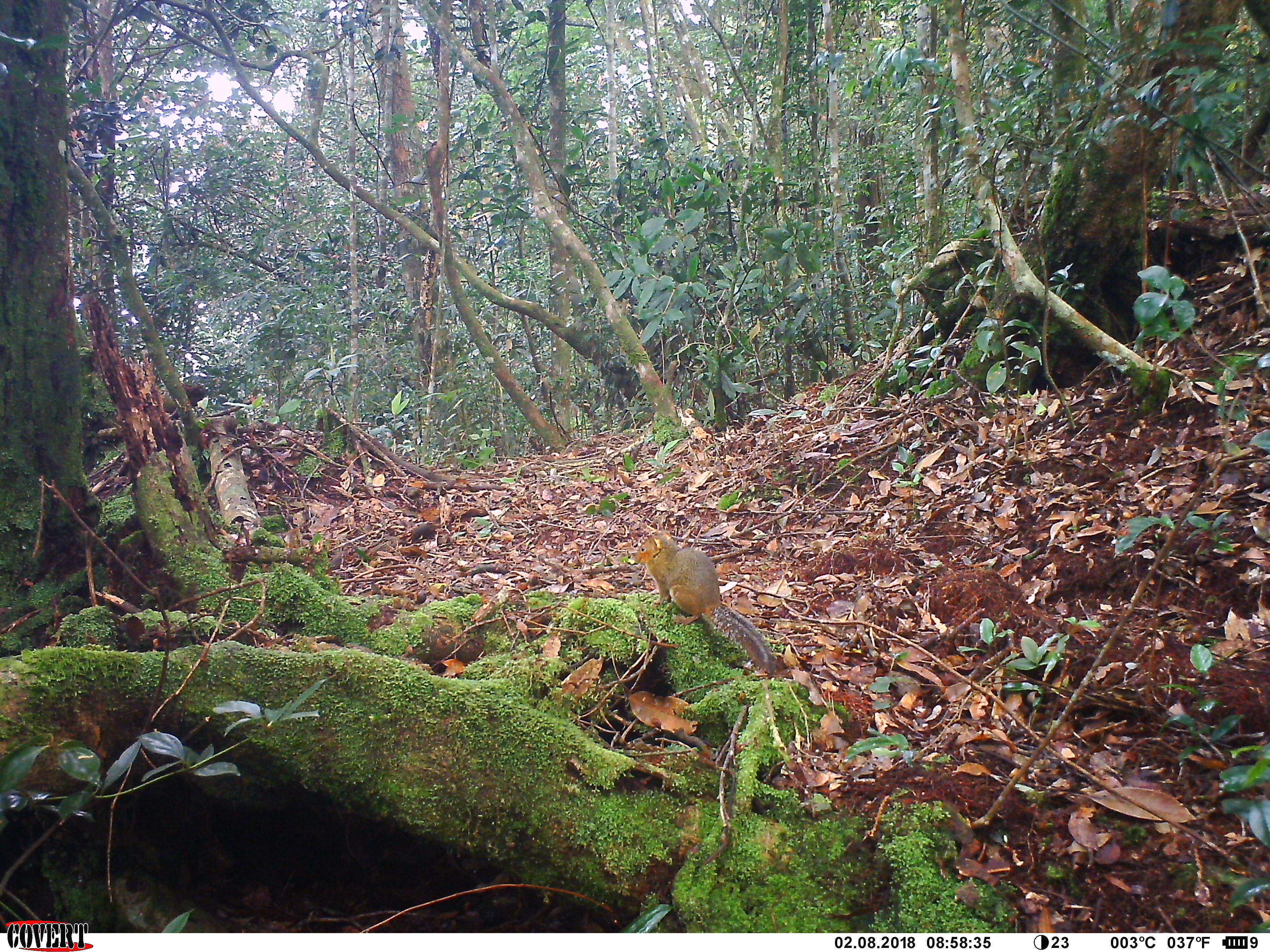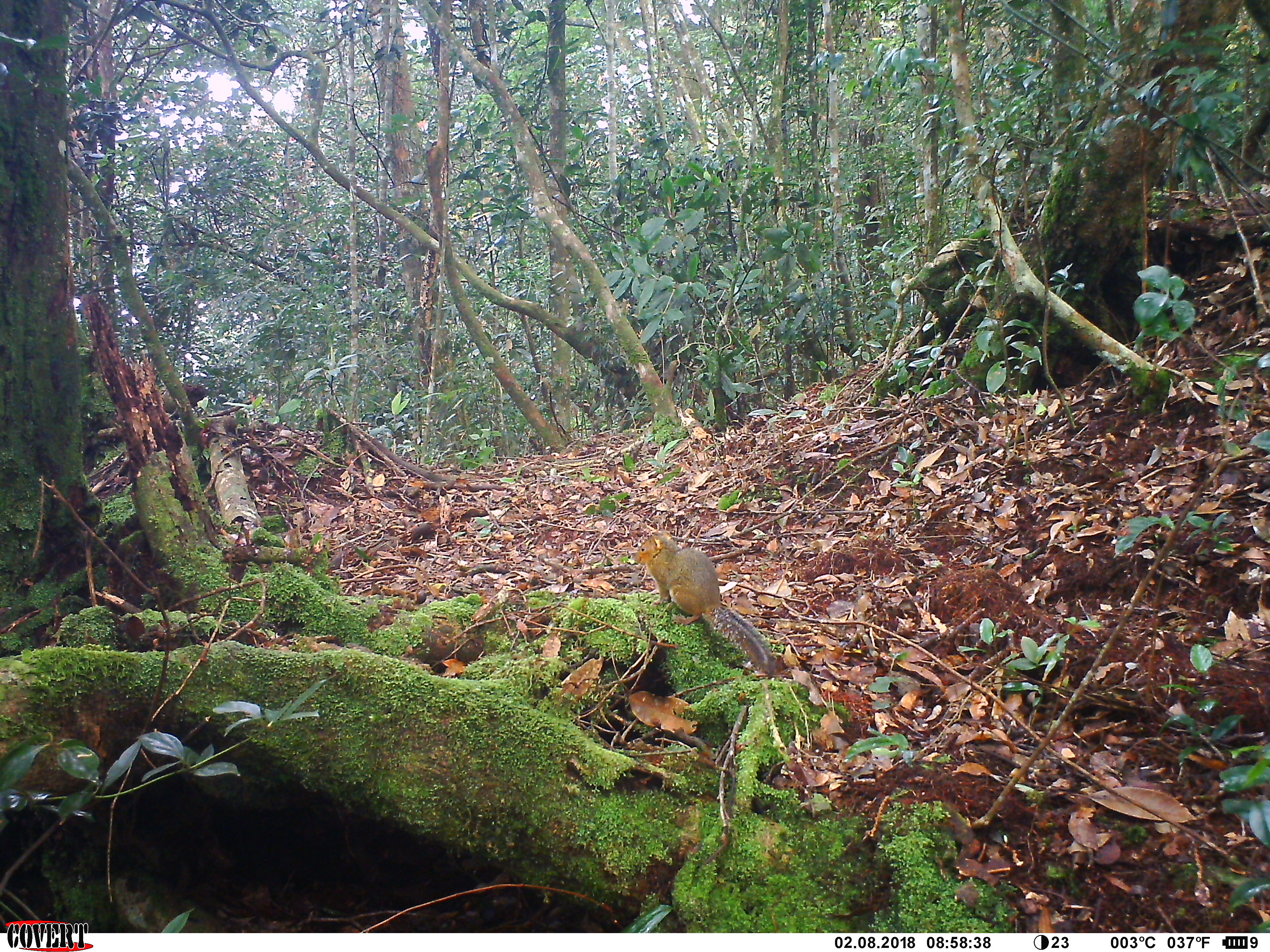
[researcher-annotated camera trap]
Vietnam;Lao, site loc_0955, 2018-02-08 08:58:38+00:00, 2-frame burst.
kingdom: Animalia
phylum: Chordata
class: Mammalia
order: Rodentia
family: Sciuridae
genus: Dremomys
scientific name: Dremomys rufigenis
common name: red-cheeked squirrel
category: red cheeked squirrel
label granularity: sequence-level